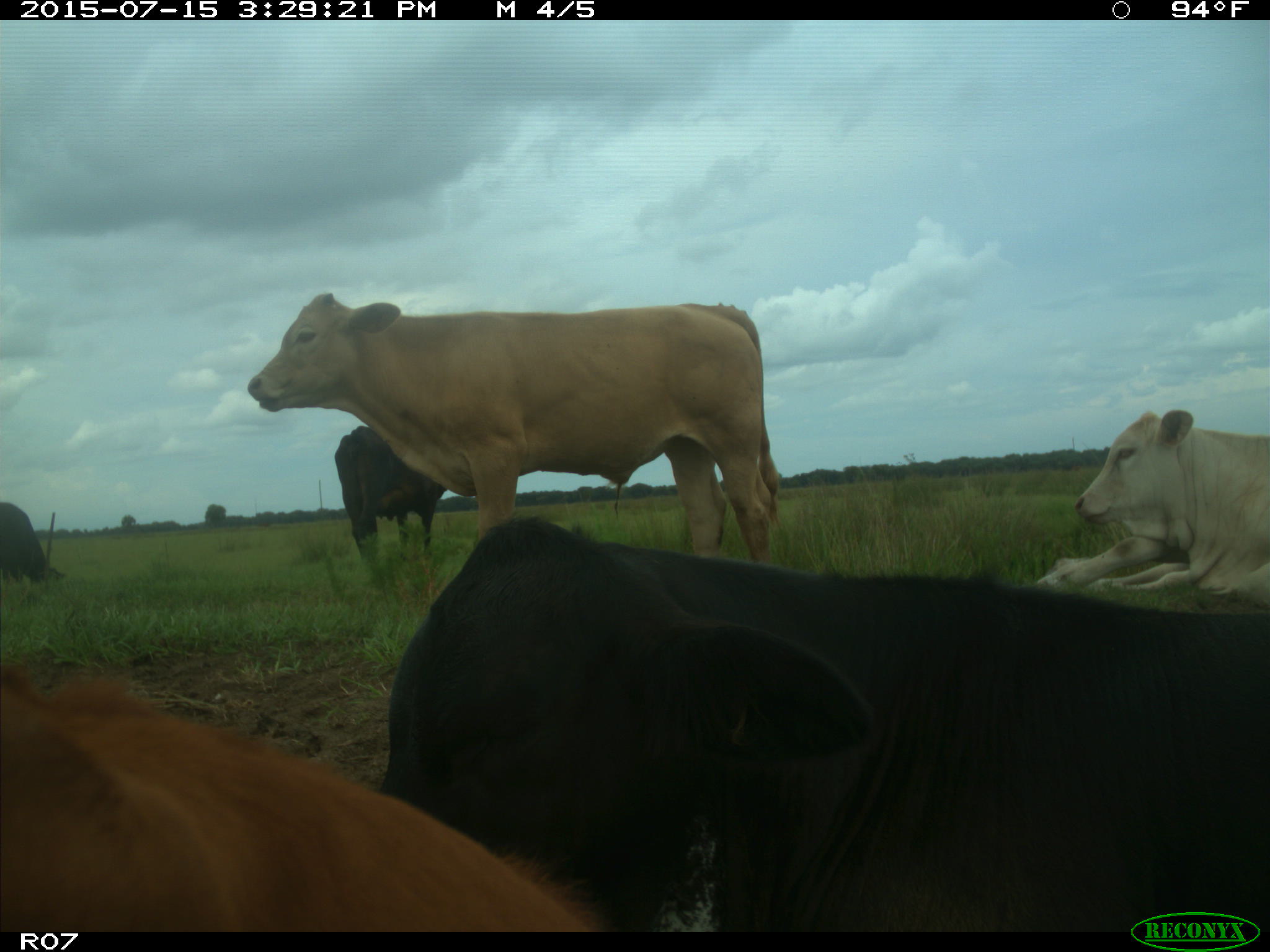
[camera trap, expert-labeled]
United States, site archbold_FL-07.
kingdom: Animalia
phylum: Chordata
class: Mammalia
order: Artiodactyla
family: Bovidae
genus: Bos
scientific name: Bos taurus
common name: domestic cow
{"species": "Bos taurus (domestic cow)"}